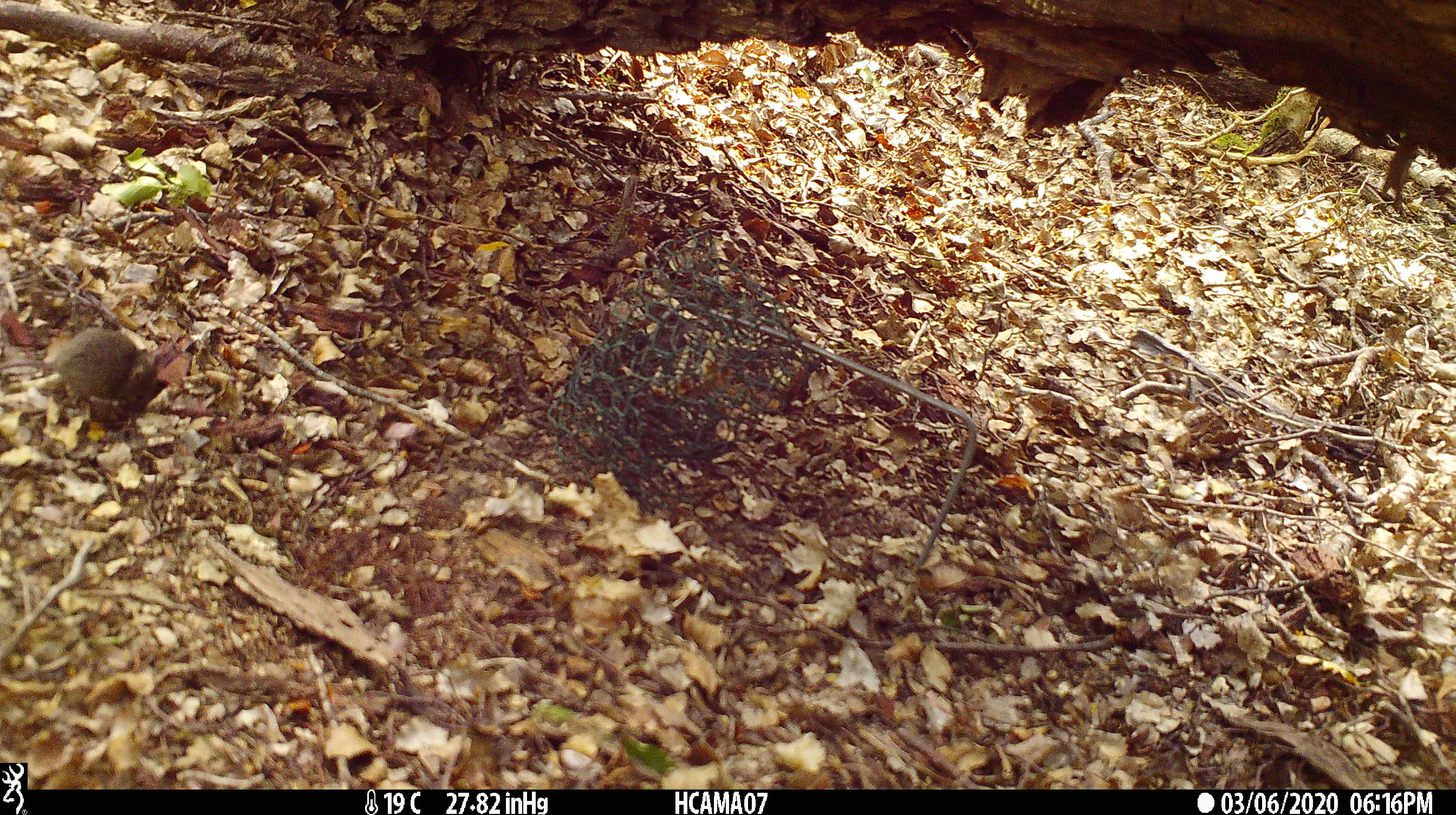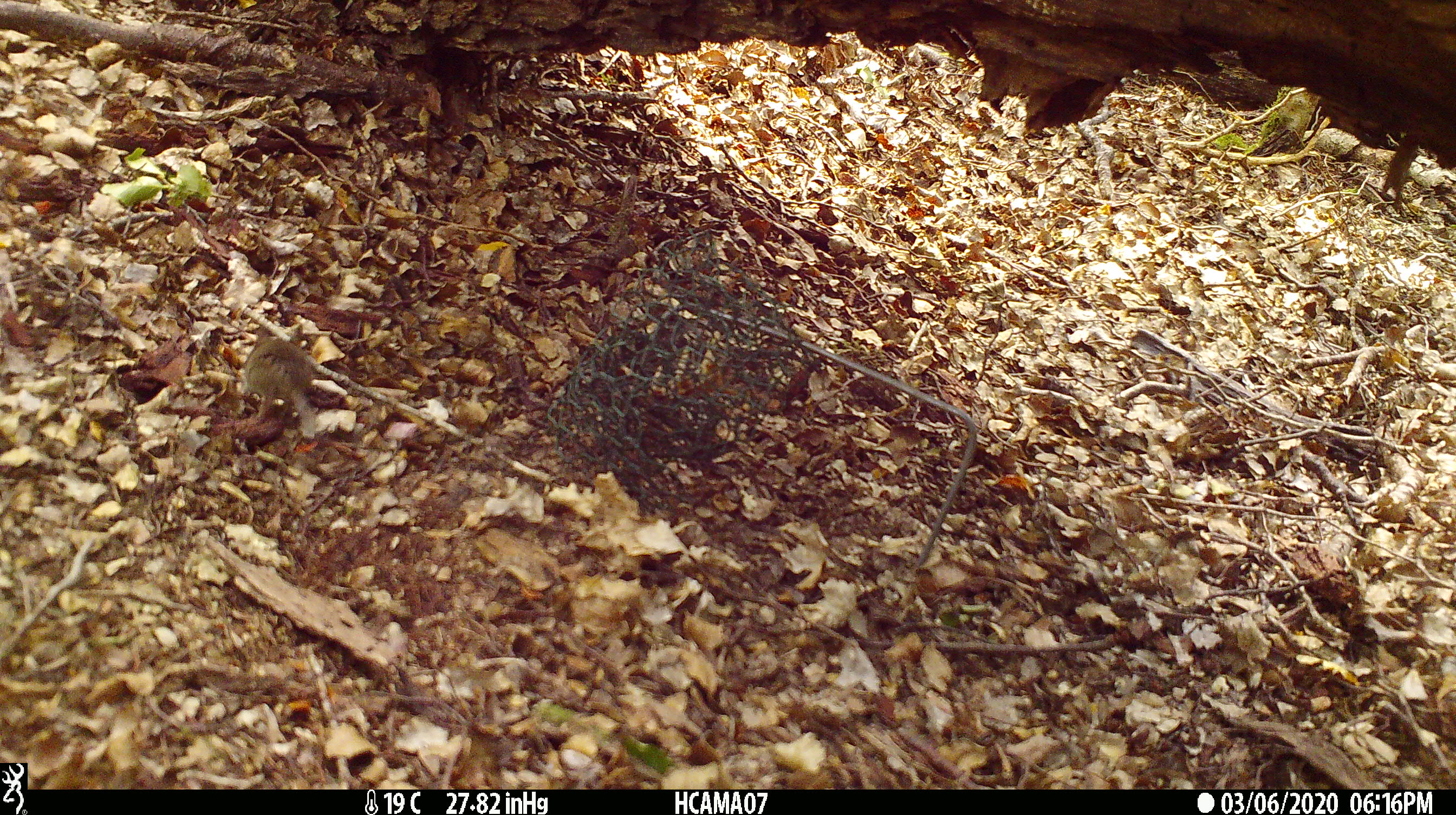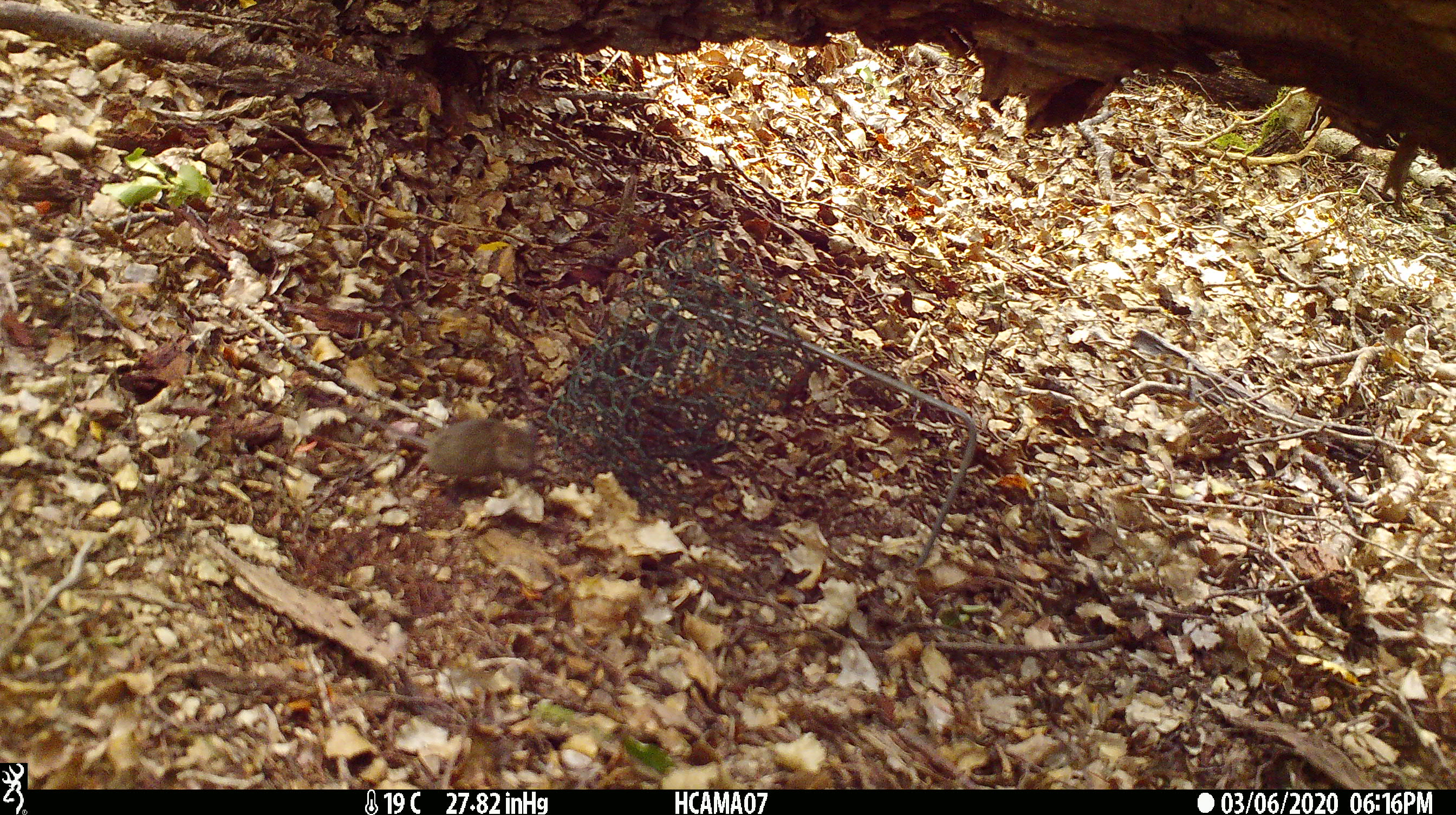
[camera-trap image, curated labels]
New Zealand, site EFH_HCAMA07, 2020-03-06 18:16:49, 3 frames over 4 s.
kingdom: Animalia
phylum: Chordata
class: Mammalia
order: Rodentia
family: Muridae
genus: Mus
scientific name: Mus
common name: mouse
Mouse (Mus).